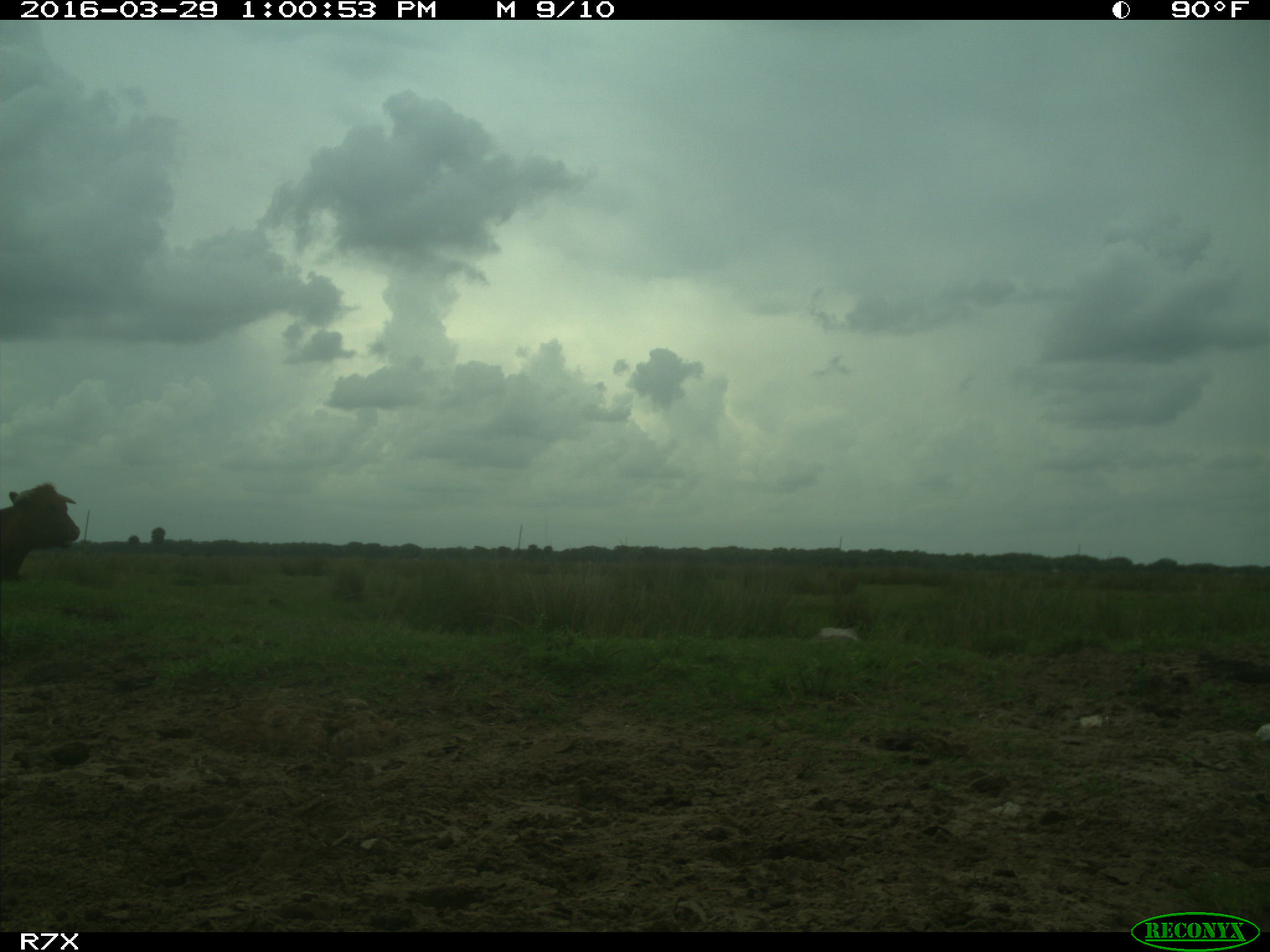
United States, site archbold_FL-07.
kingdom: Animalia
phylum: Chordata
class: Mammalia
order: Artiodactyla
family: Bovidae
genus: Bos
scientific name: Bos taurus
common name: domestic cow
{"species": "Bos taurus (domestic cow)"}